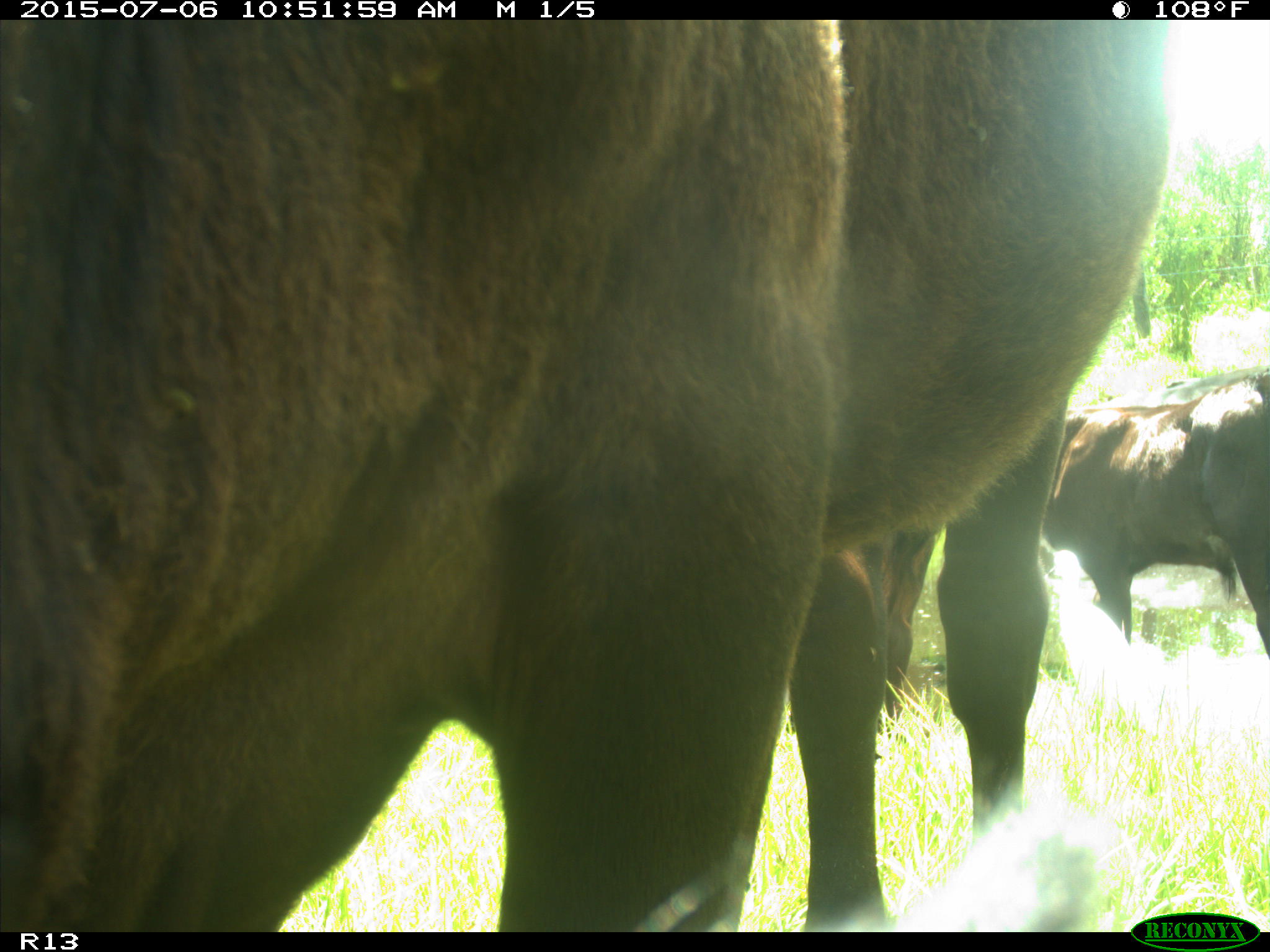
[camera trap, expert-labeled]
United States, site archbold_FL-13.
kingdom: Animalia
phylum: Chordata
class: Mammalia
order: Artiodactyla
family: Bovidae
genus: Bos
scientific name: Bos taurus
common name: domestic cow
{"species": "Bos taurus (domestic cow)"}